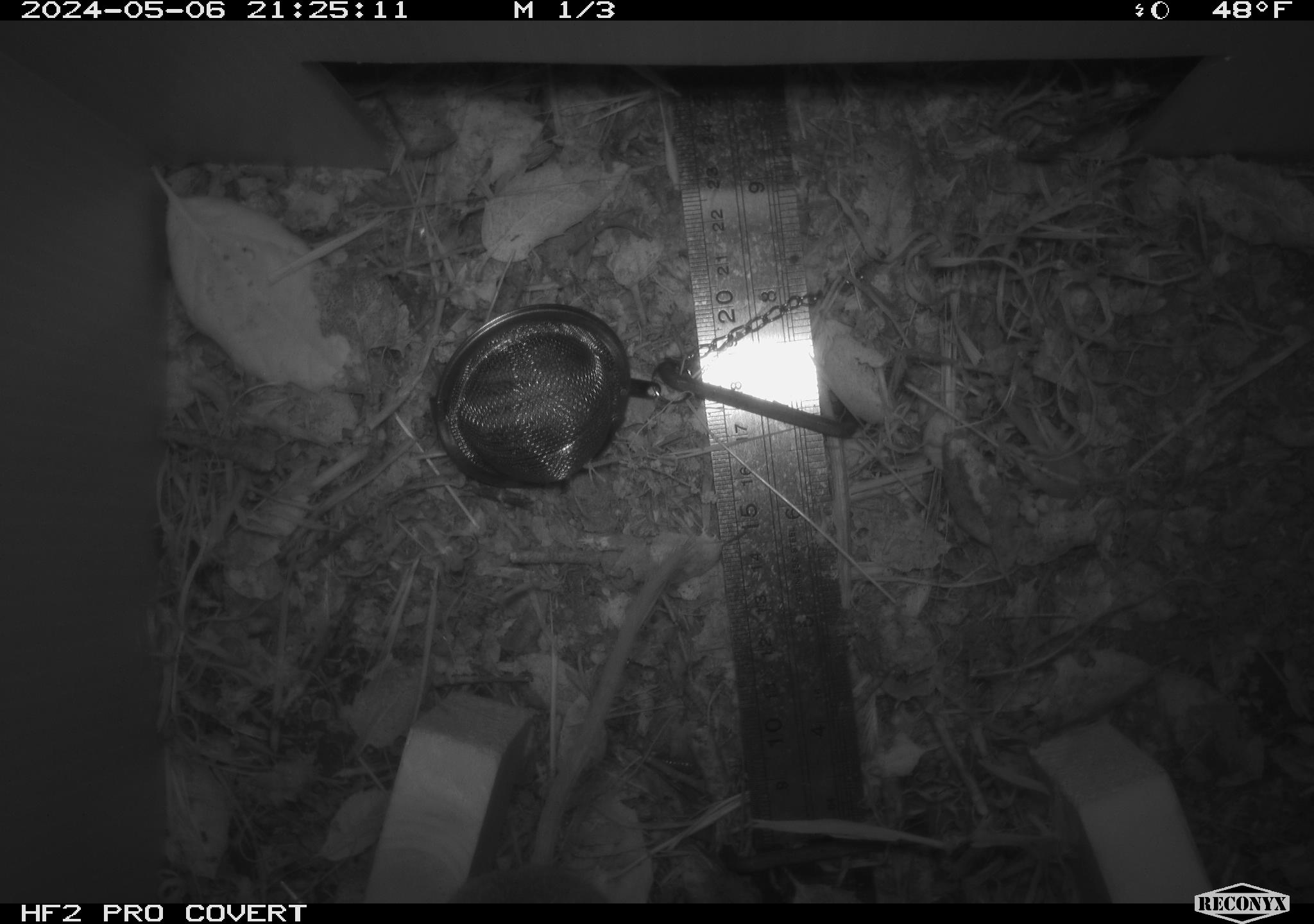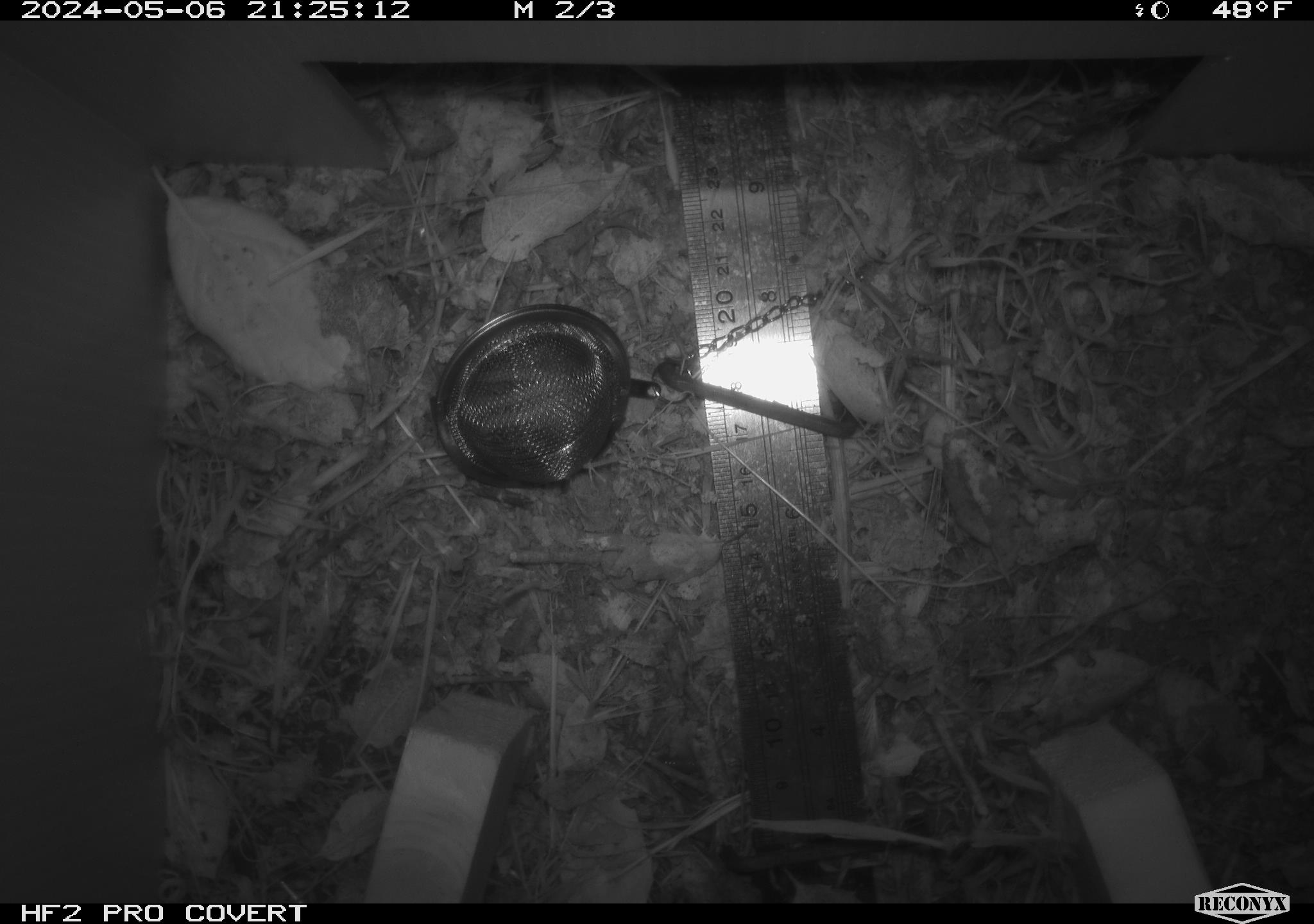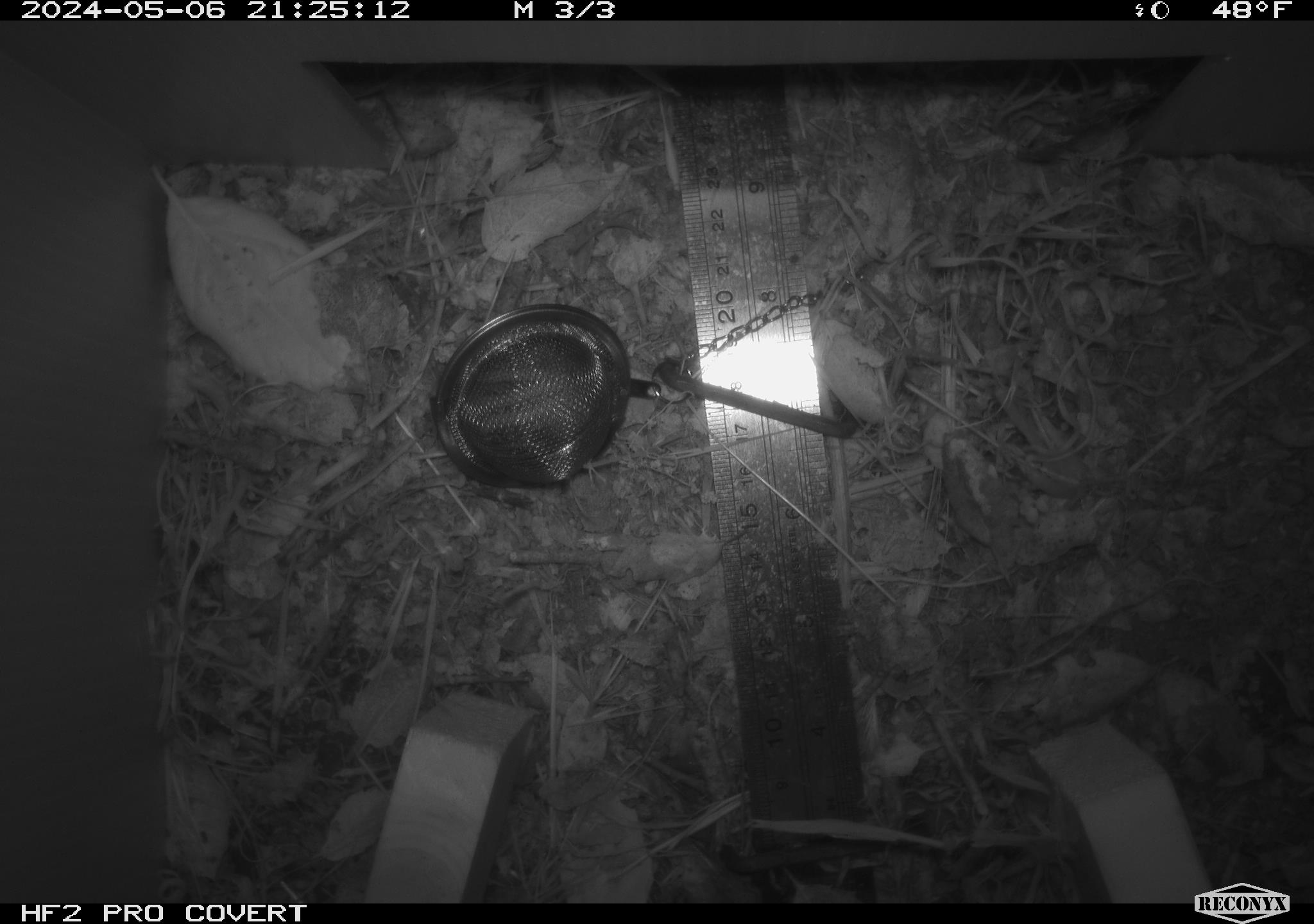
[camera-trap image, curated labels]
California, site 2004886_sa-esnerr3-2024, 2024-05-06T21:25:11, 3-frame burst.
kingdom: Animalia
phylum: Chordata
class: Mammalia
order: Rodentia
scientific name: Rodentia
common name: rodent